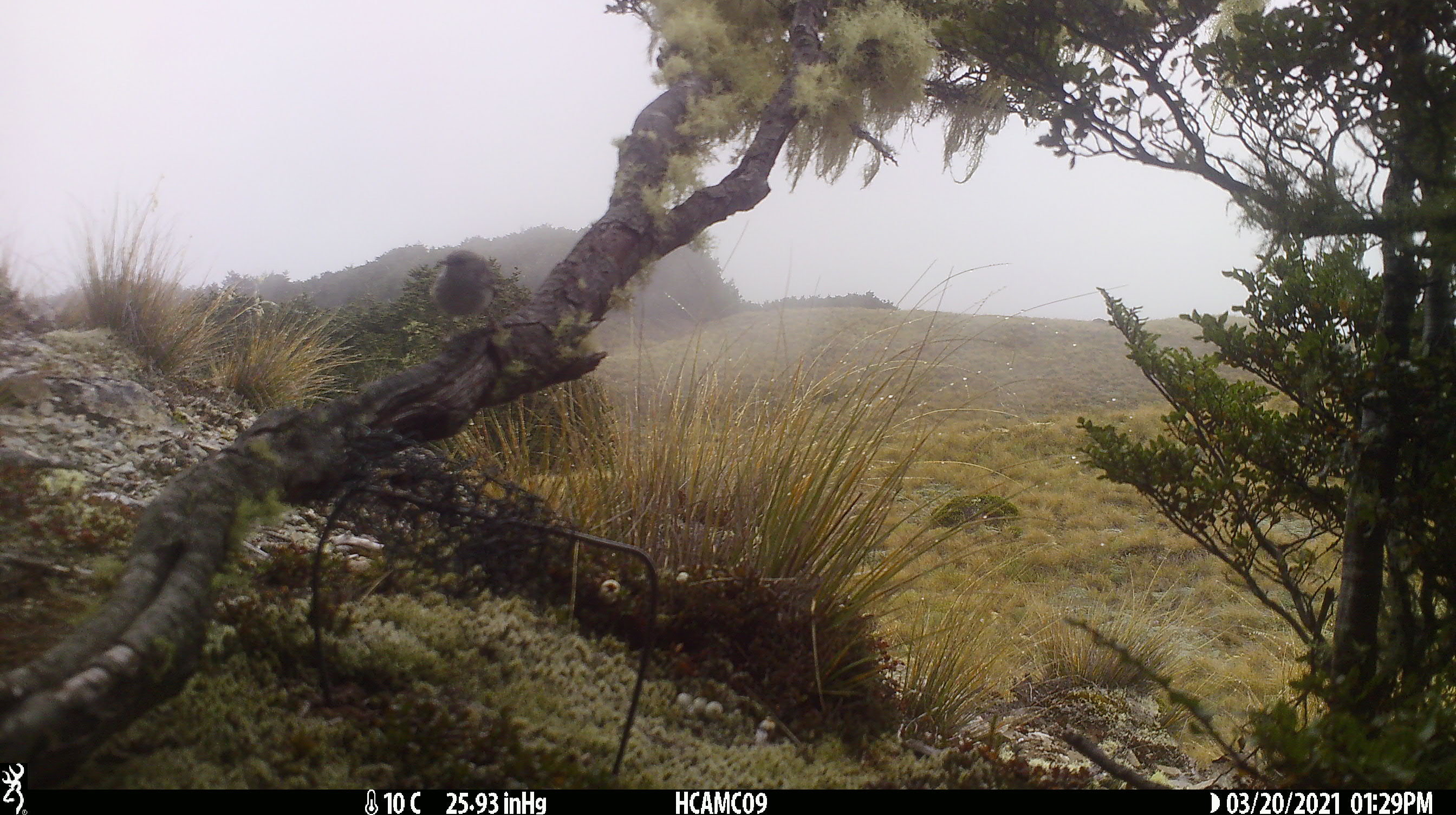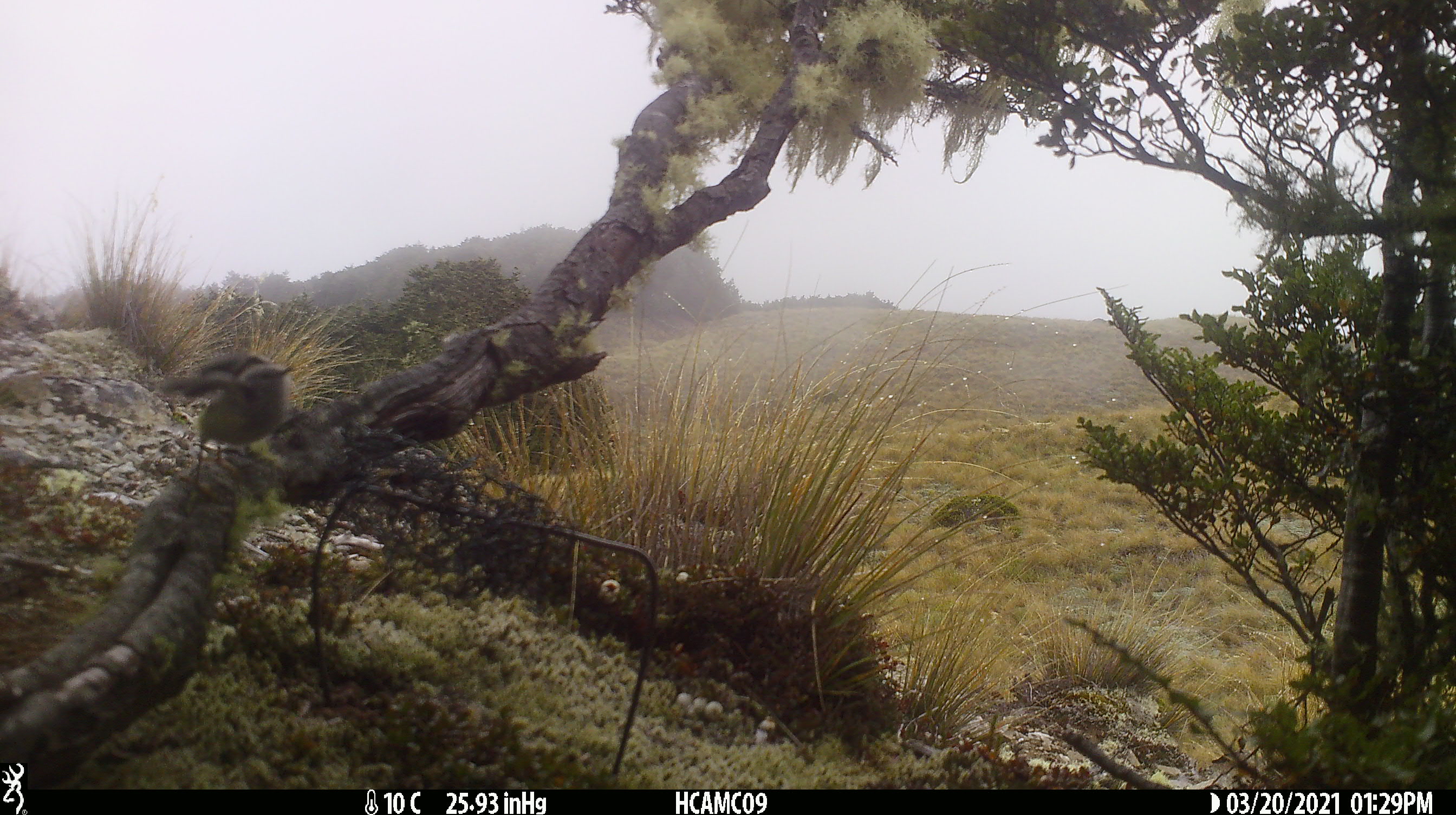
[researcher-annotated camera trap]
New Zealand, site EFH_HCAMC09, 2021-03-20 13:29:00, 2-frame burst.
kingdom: Animalia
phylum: Chordata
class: Aves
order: Passeriformes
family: Acanthisittidae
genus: Acanthisitta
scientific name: Acanthisitta chloris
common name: rifleman